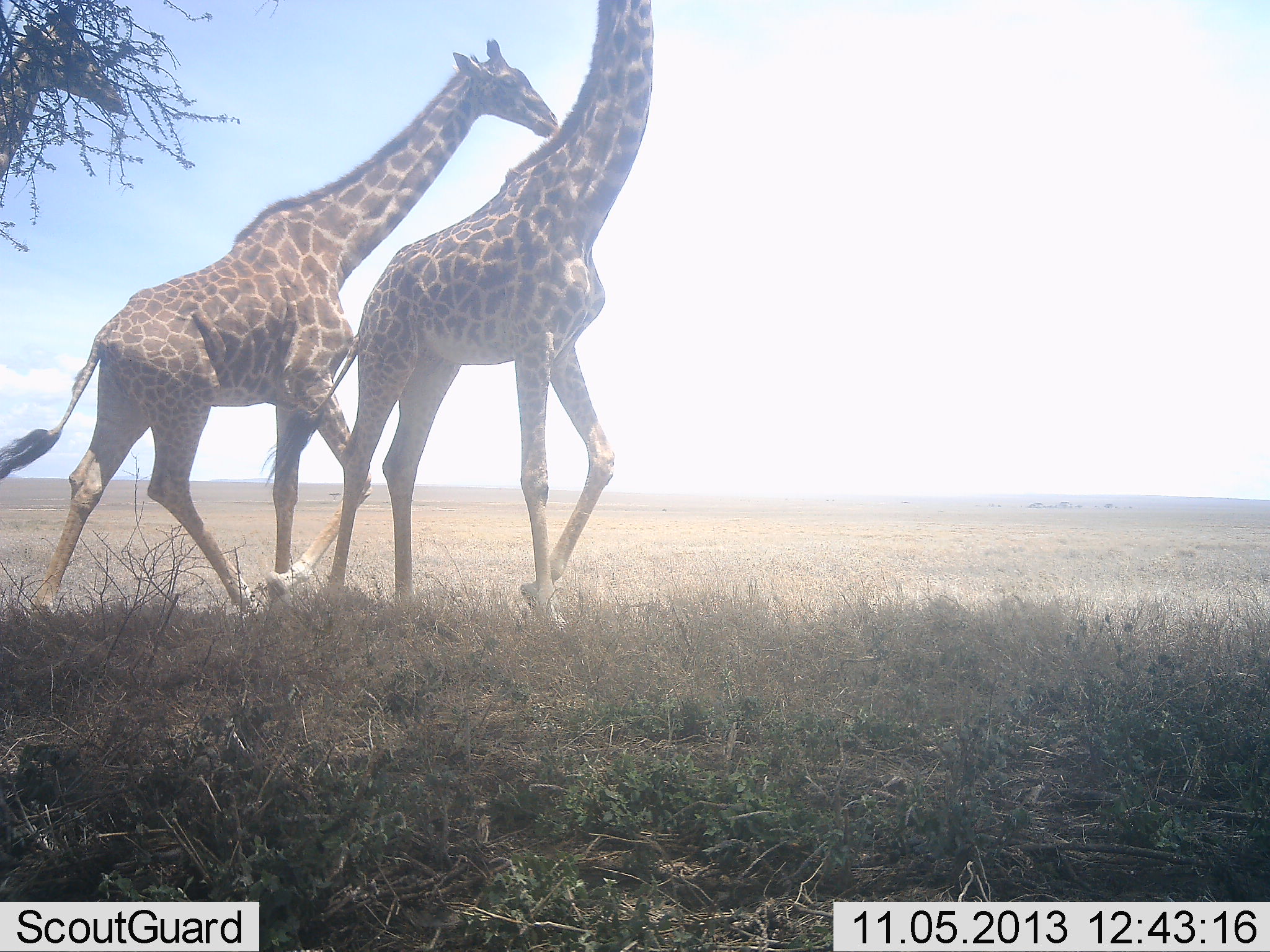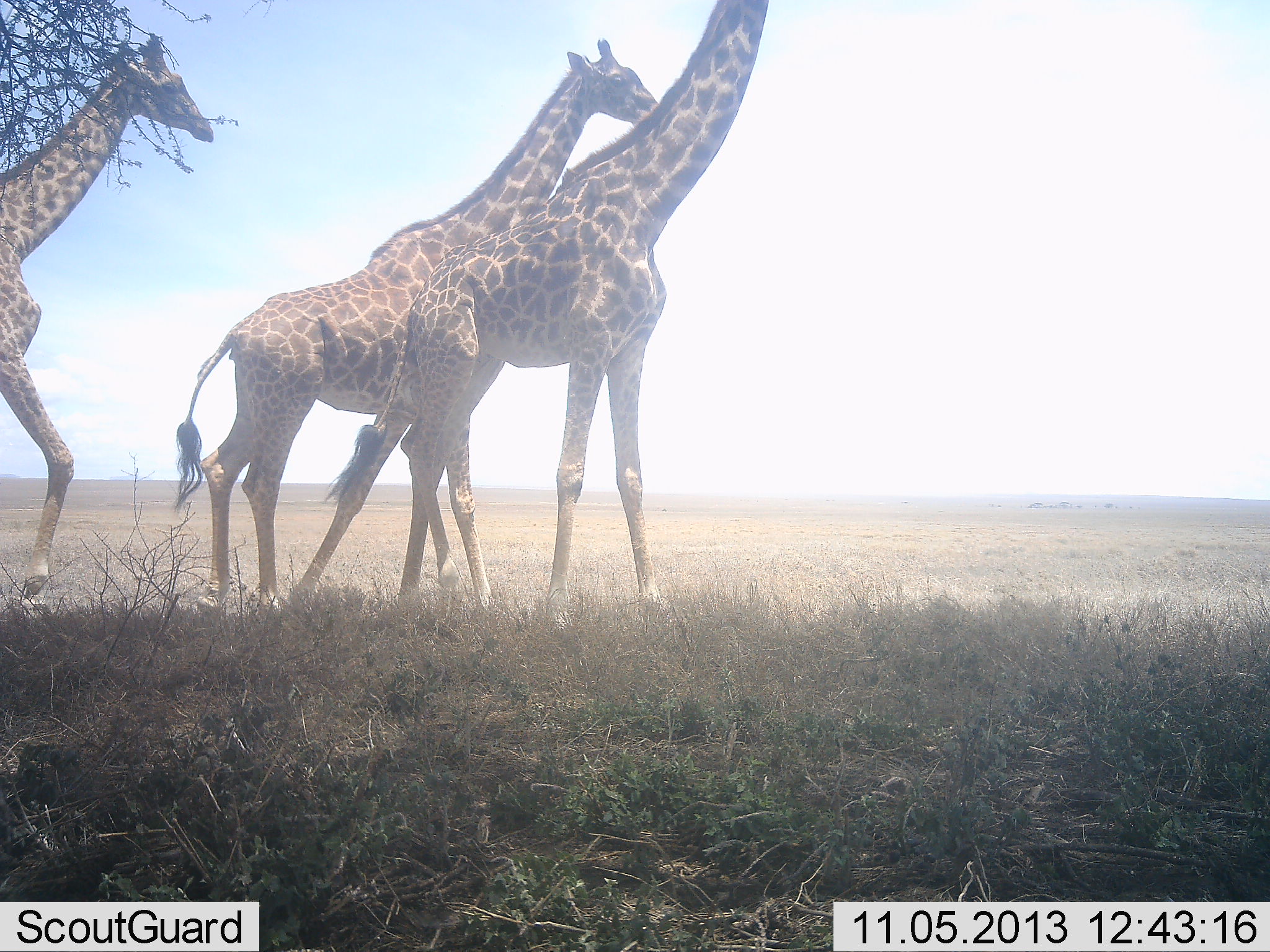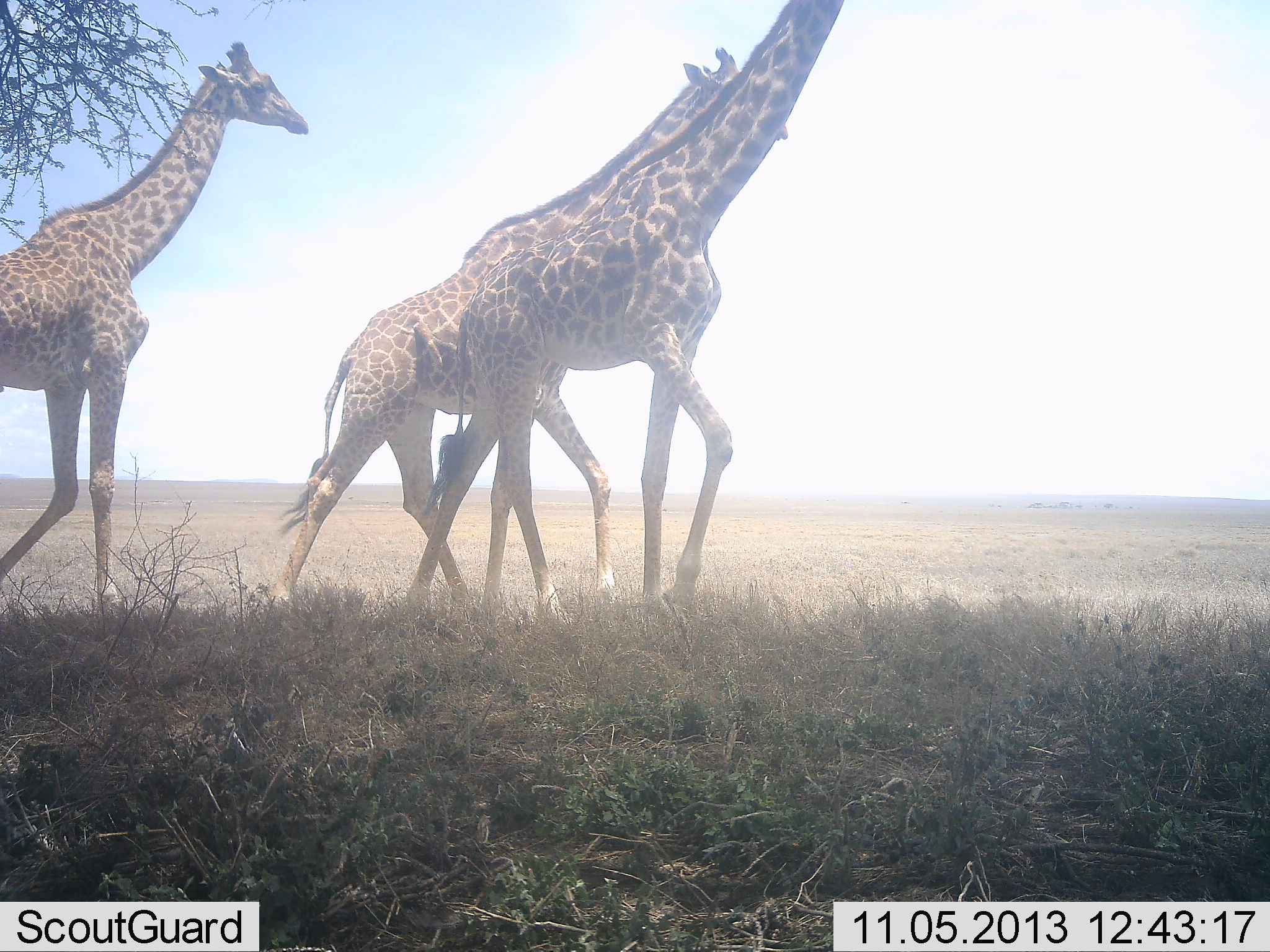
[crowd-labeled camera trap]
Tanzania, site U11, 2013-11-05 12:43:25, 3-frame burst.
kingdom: Animalia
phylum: Chordata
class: Mammalia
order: Artiodactyla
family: Giraffidae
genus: Giraffa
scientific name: Giraffa camelopardalis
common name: giraffe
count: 3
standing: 5%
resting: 0%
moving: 95%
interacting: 0%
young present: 0%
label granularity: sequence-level